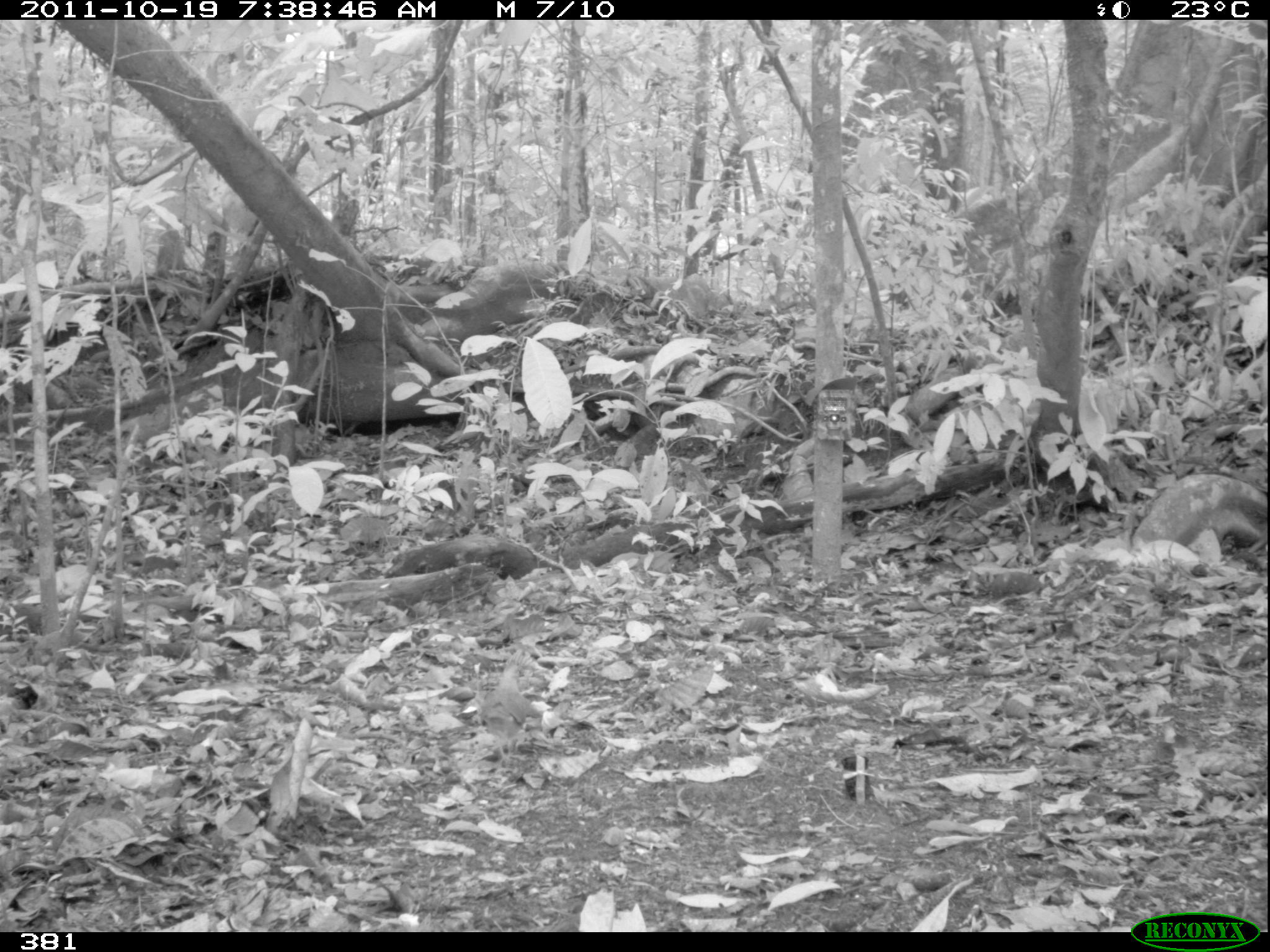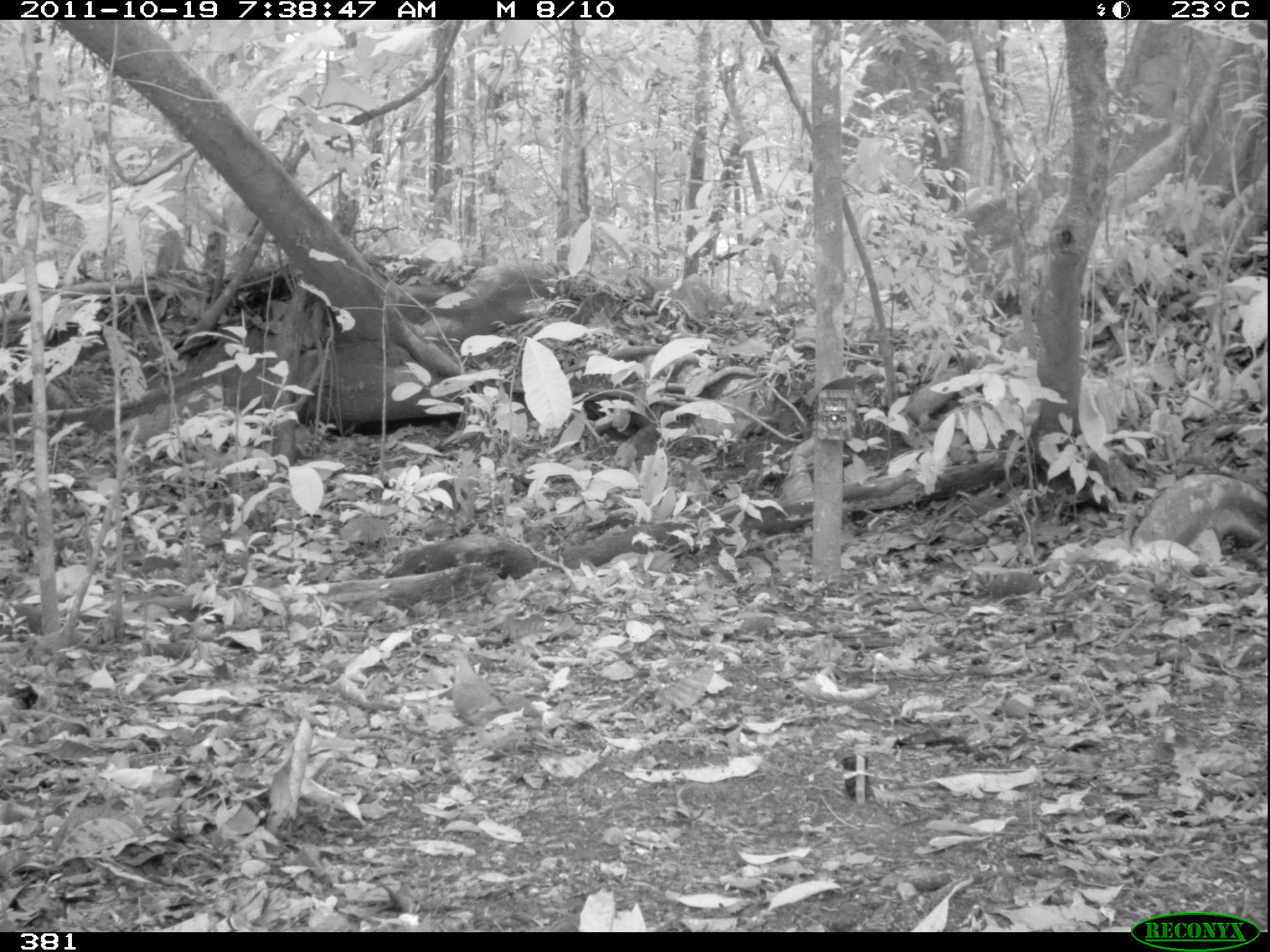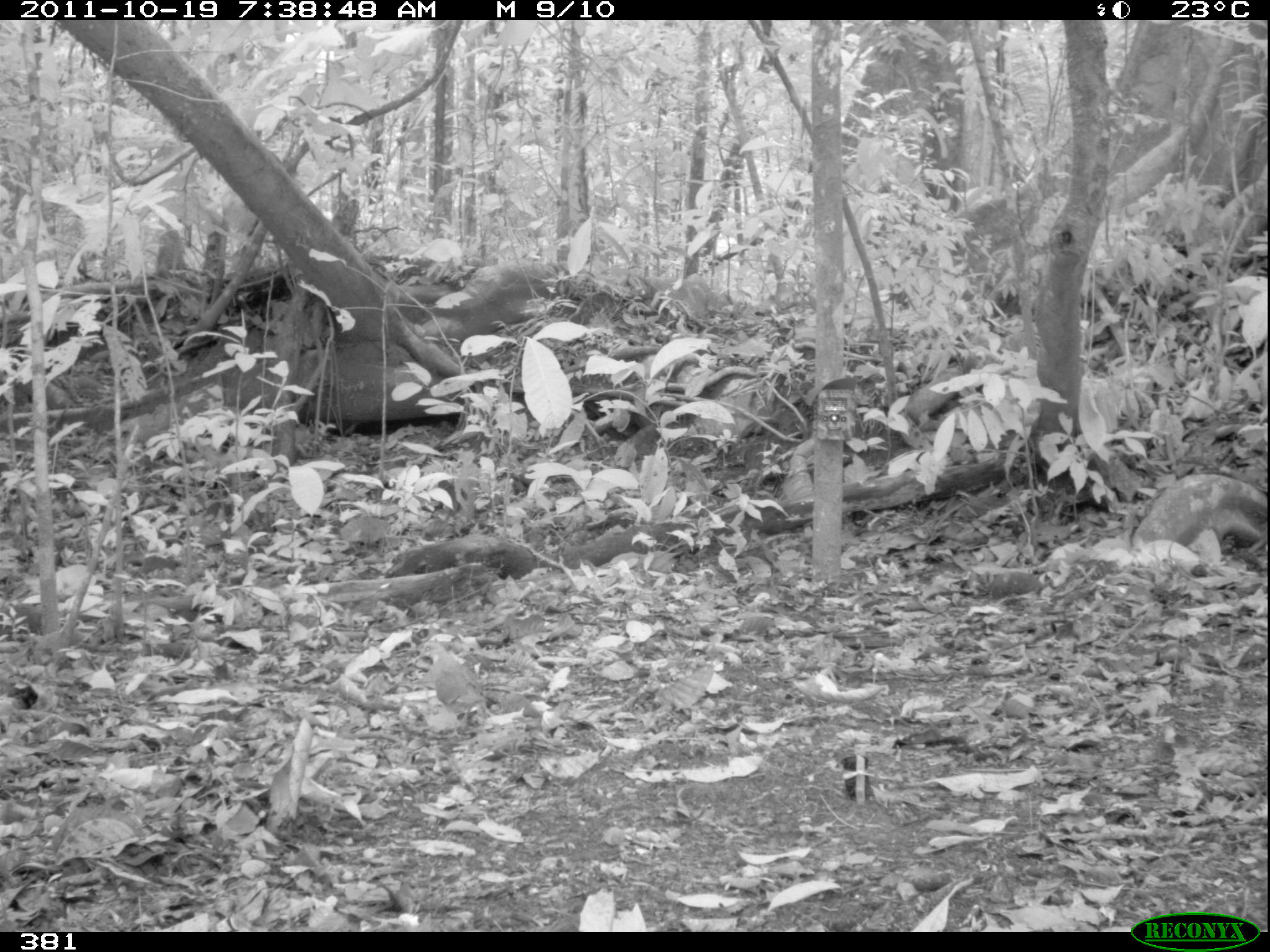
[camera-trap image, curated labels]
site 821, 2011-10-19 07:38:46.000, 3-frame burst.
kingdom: Animalia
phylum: Chordata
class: Aves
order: Columbiformes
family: Columbidae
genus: Geotrygon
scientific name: Geotrygon montana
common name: ruddy quail-dove